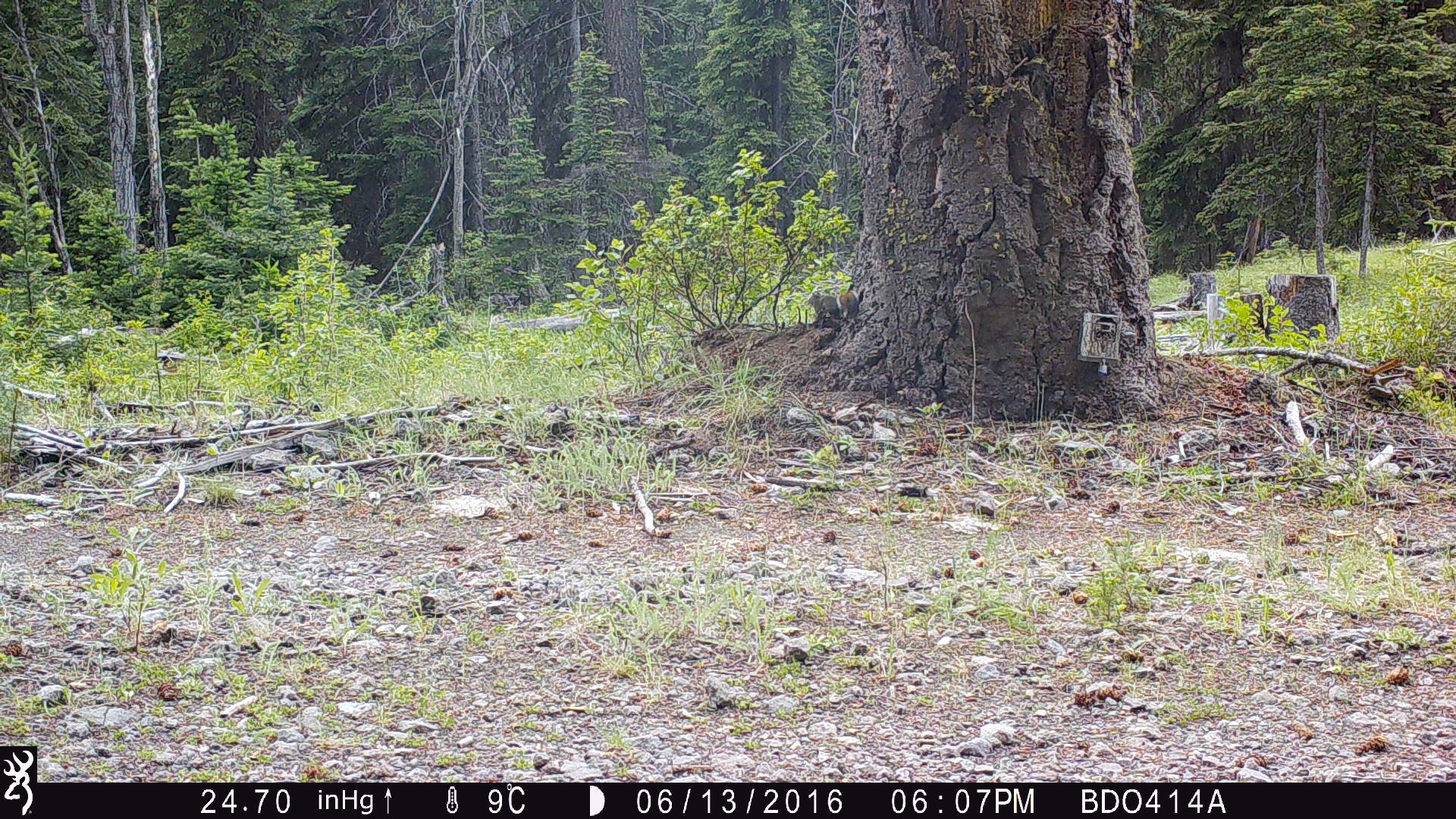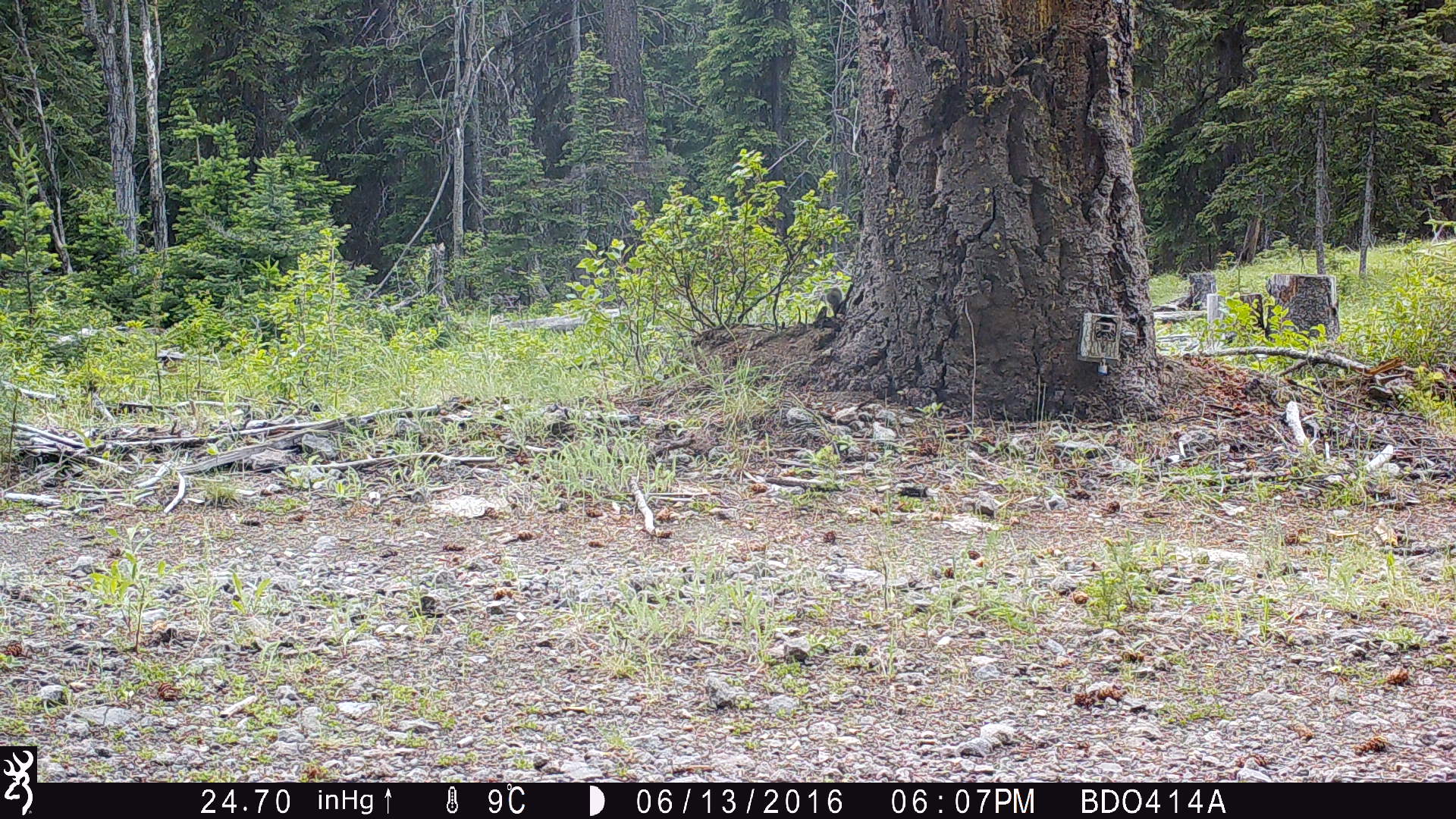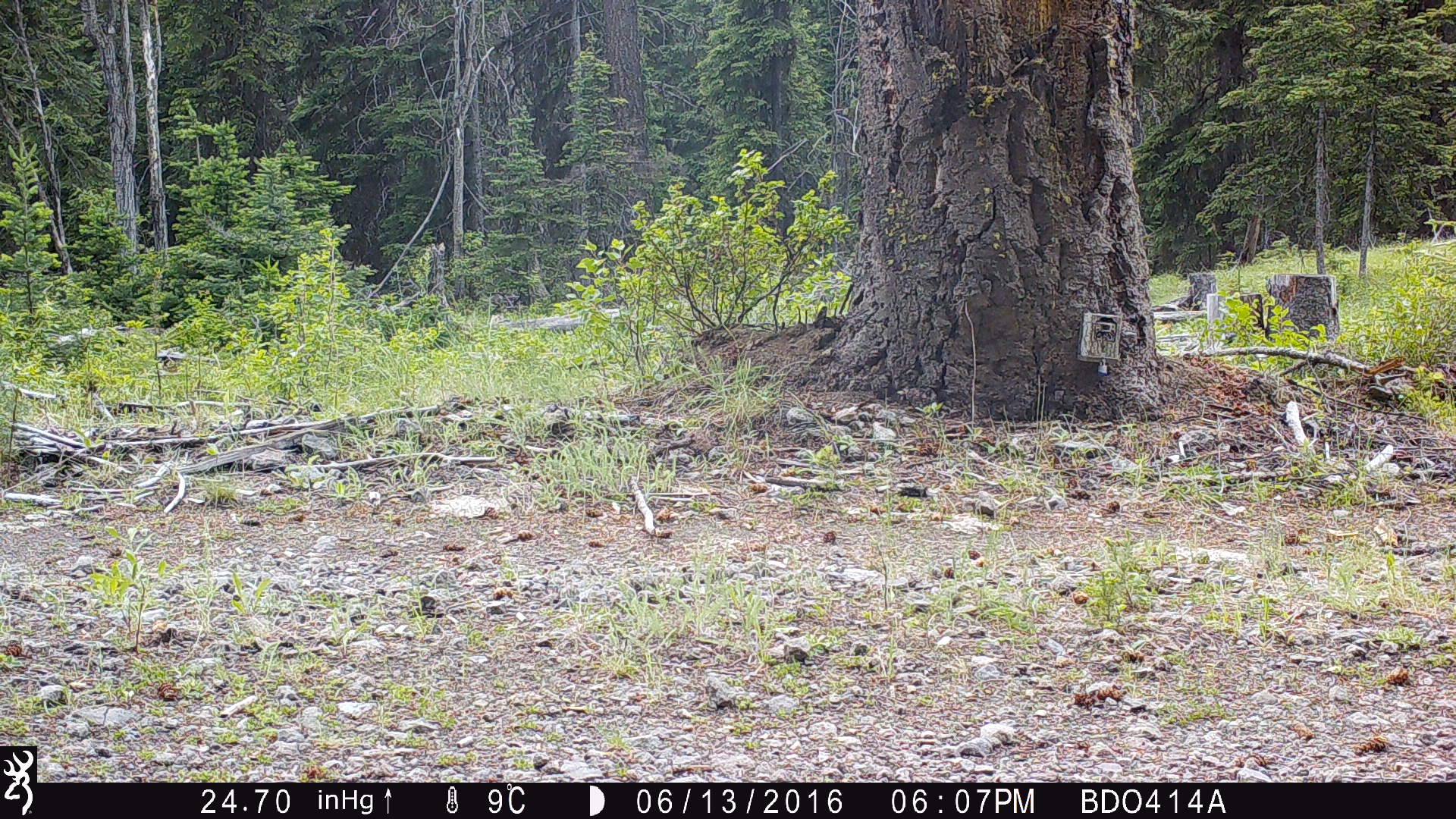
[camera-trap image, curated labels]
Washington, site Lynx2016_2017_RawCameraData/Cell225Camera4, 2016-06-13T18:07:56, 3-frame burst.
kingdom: Animalia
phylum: Chordata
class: Mammalia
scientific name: Mammalia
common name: small mammal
Small mammal (Mammalia). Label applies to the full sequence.